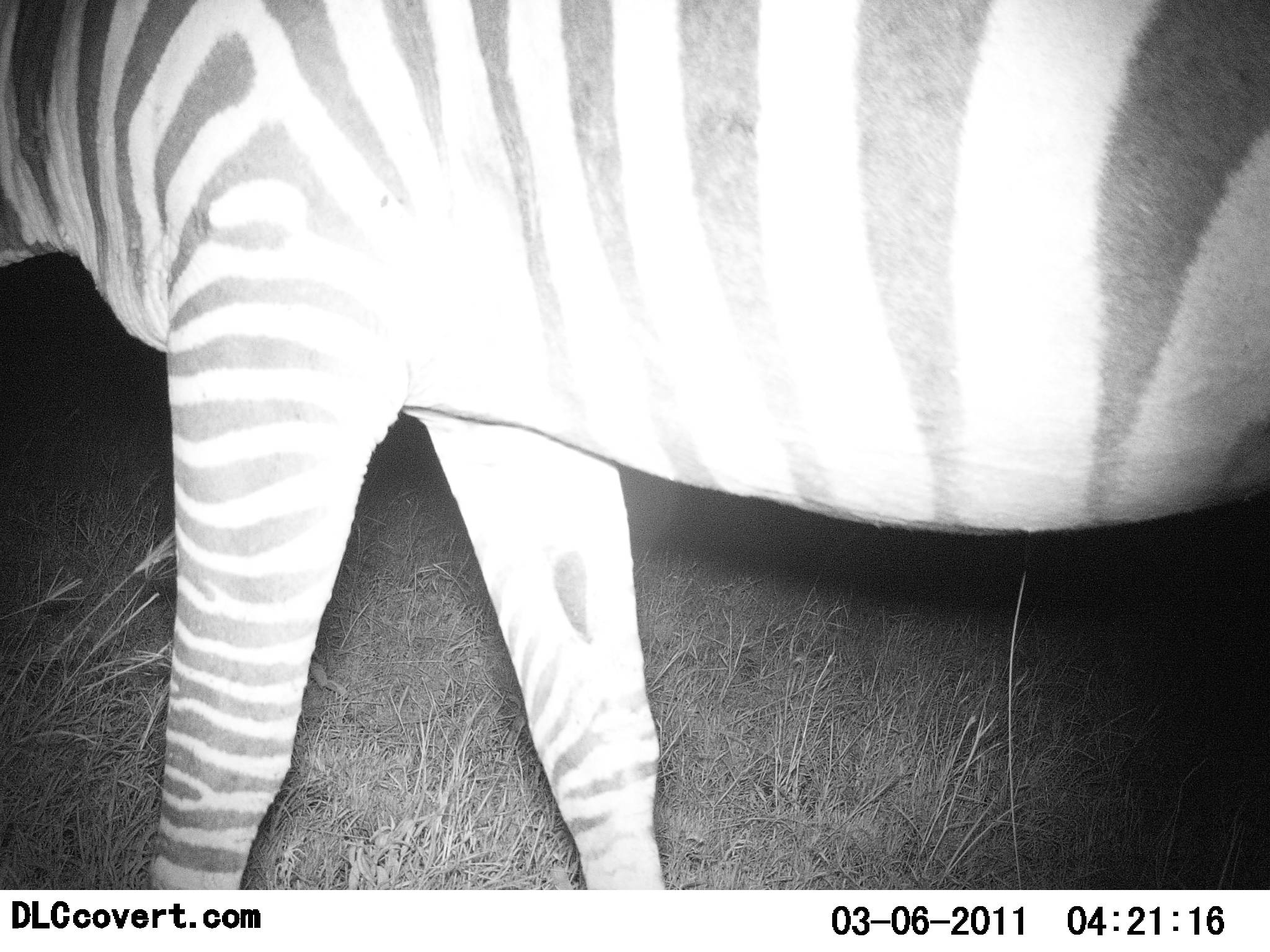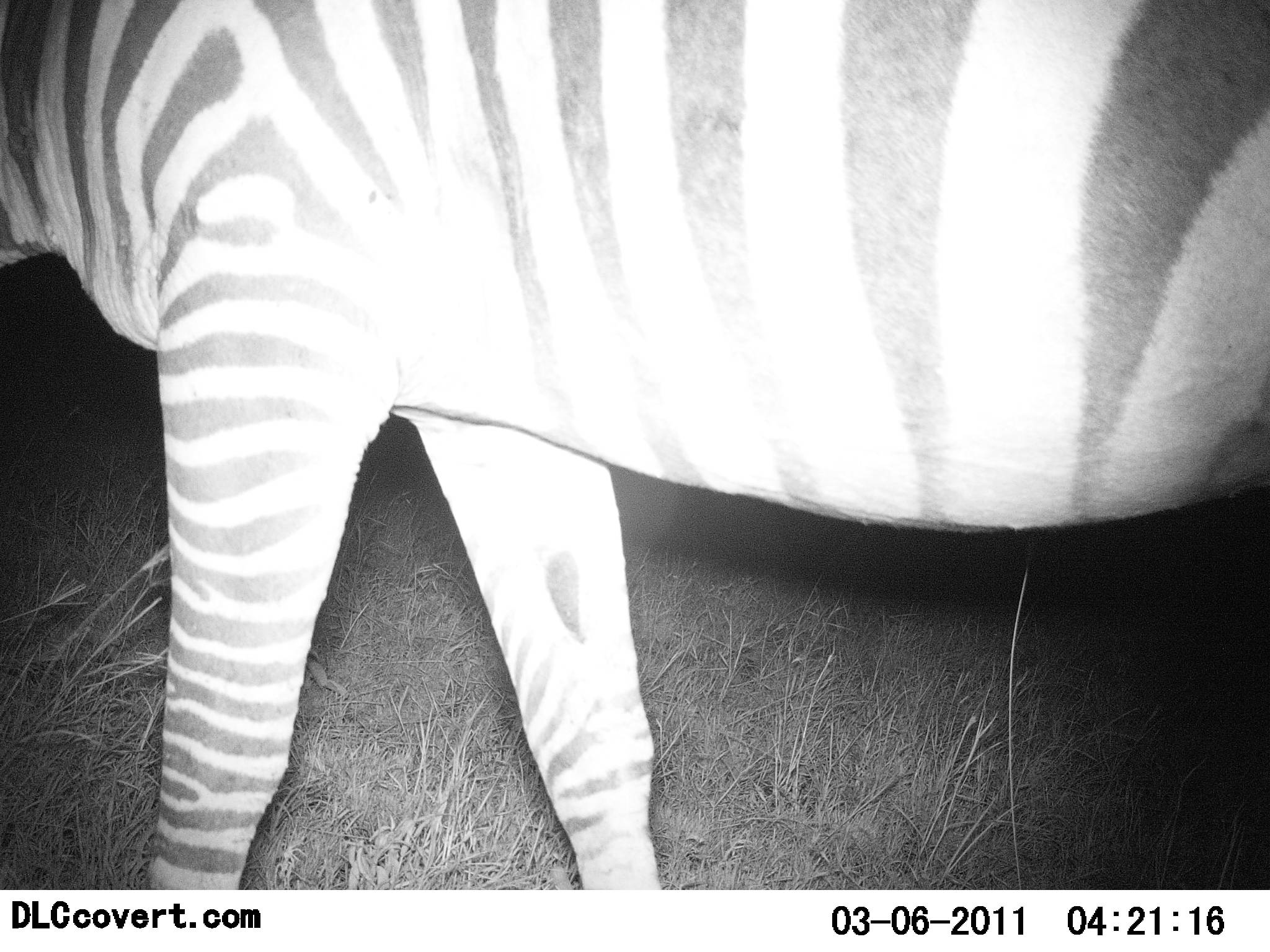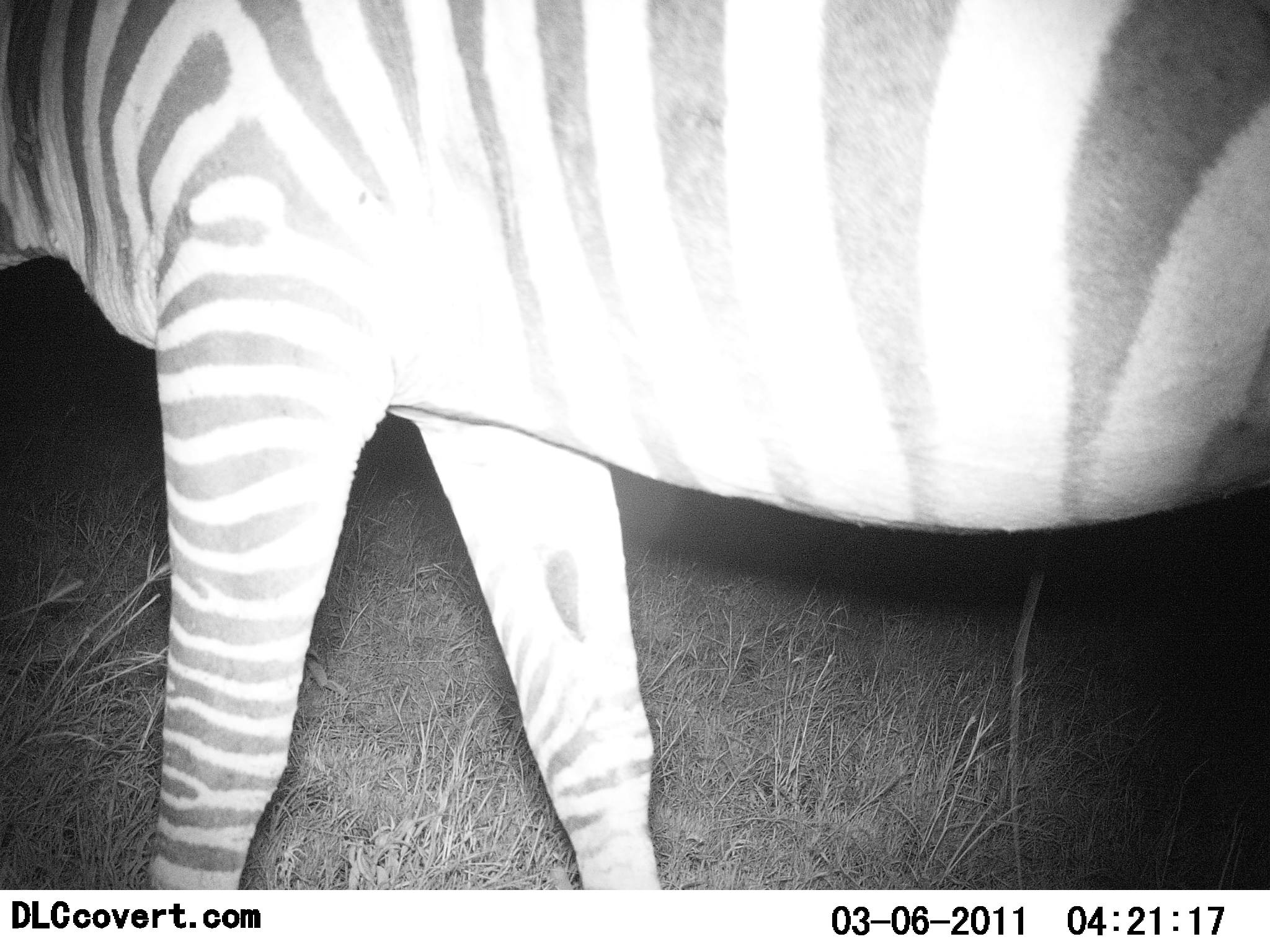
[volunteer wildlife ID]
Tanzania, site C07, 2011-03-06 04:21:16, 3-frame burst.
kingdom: Animalia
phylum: Chordata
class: Mammalia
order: Perissodactyla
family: Equidae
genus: Equus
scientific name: Equus quagga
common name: plains zebra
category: zebra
Zebra (plains zebra) (Equus quagga), count 1. Behavior (volunteer vote fractions): standing 92%, resting 0%, moving 8%, interacting 0%. Young present (vote fraction): 0%. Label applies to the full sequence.